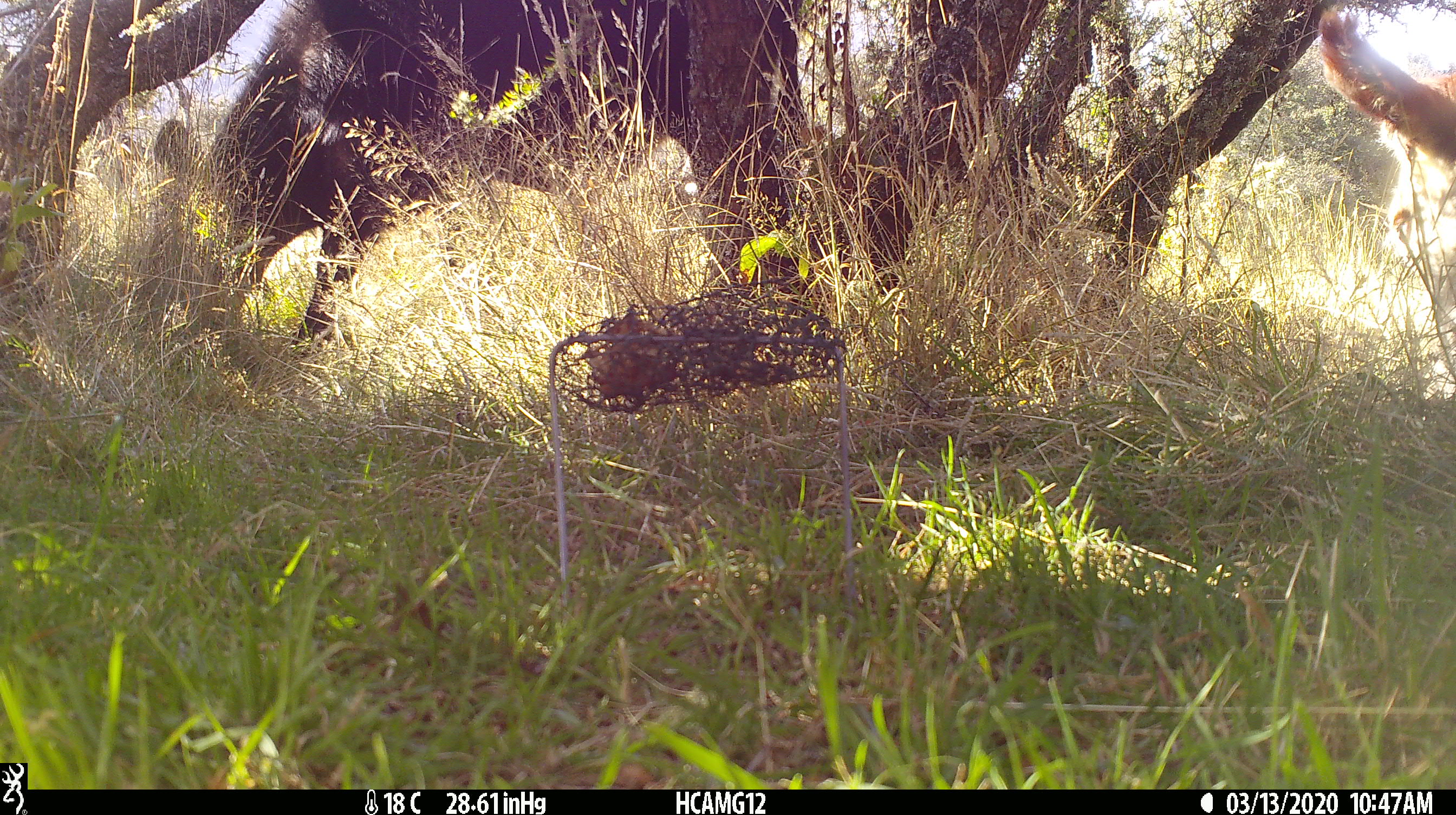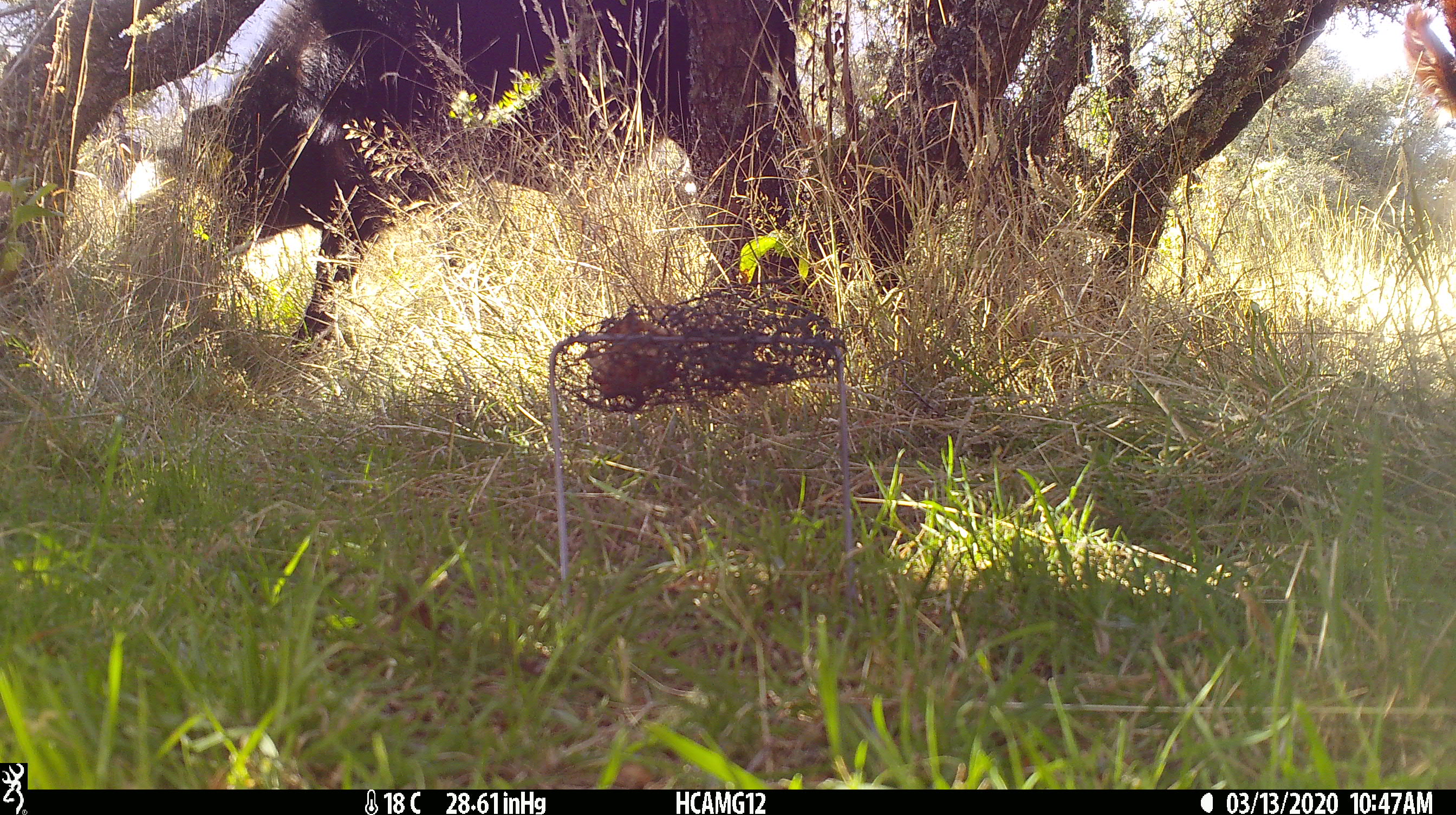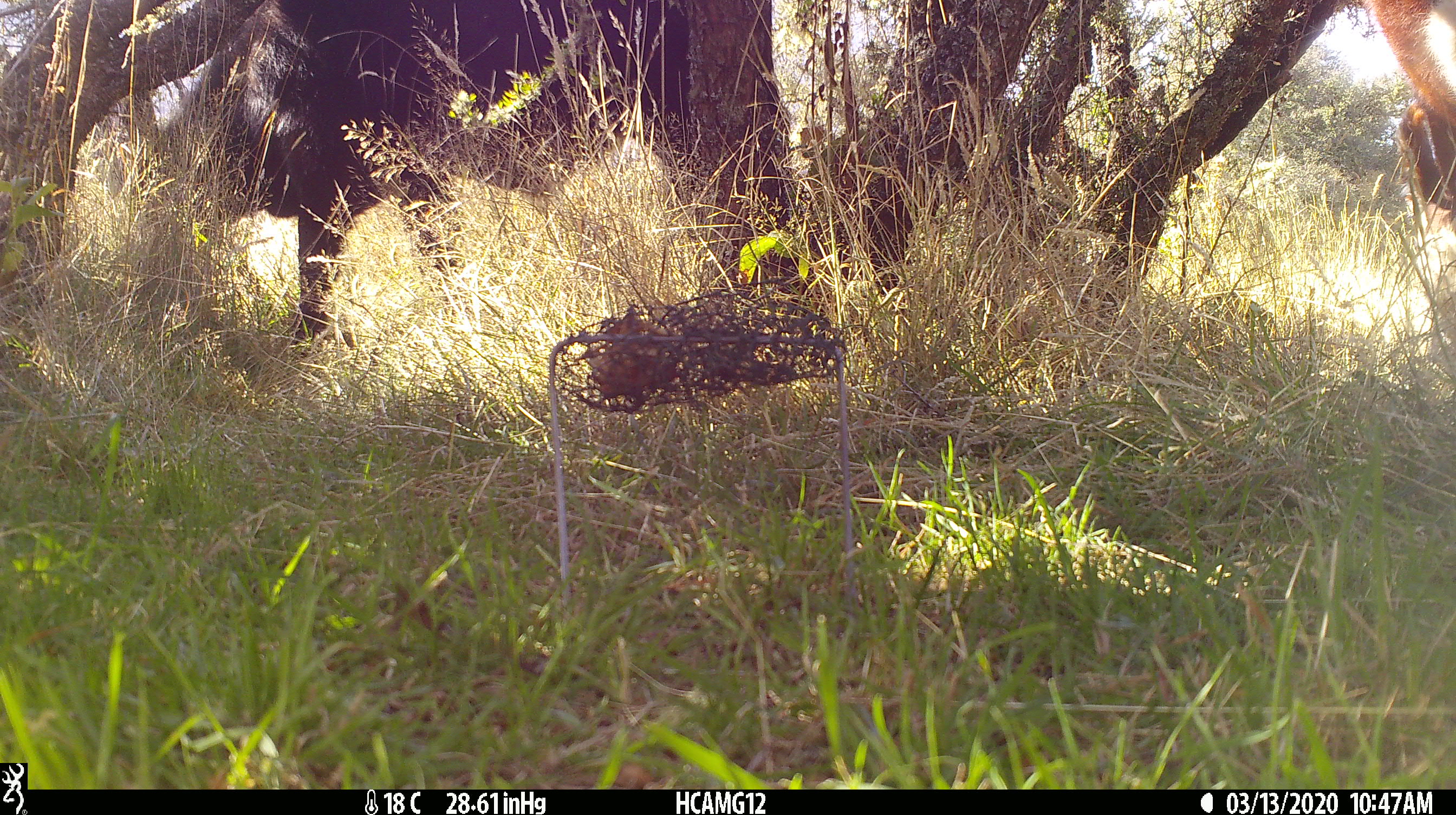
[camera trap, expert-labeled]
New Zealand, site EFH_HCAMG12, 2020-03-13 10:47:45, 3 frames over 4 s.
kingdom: Animalia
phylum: Chordata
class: Mammalia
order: Artiodactyla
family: Bovidae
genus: Bos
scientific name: Bos taurus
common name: domestic cow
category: cow